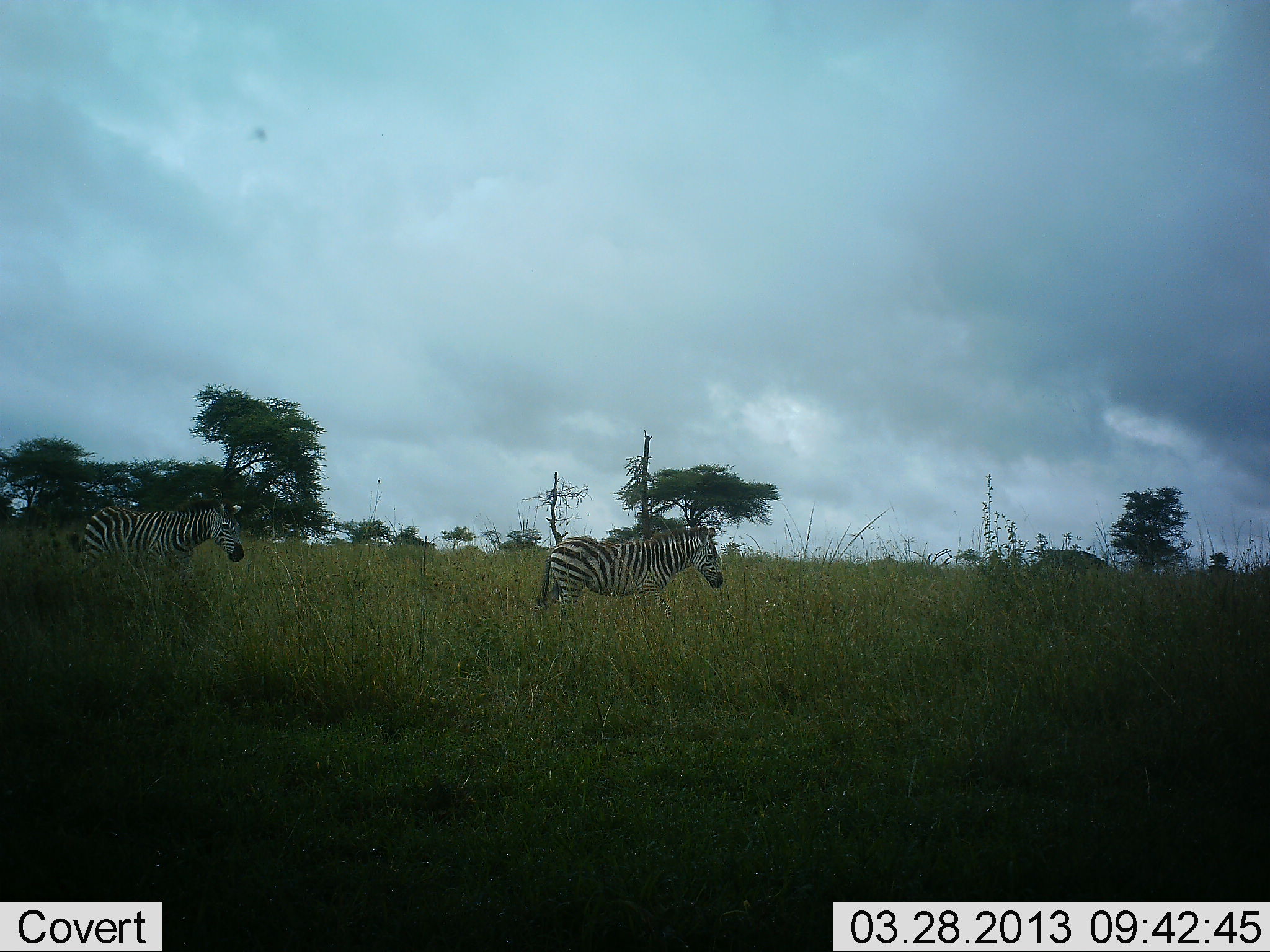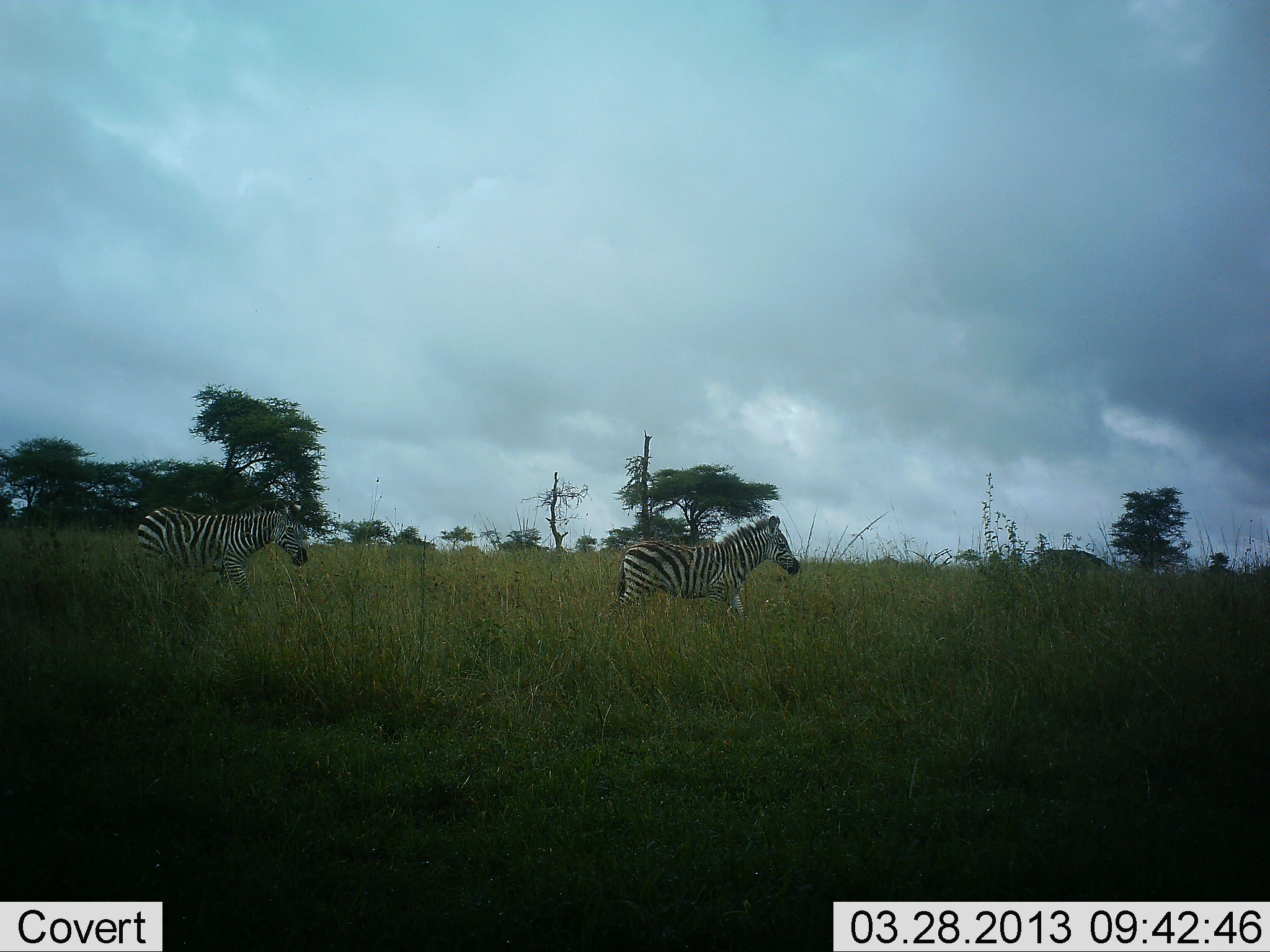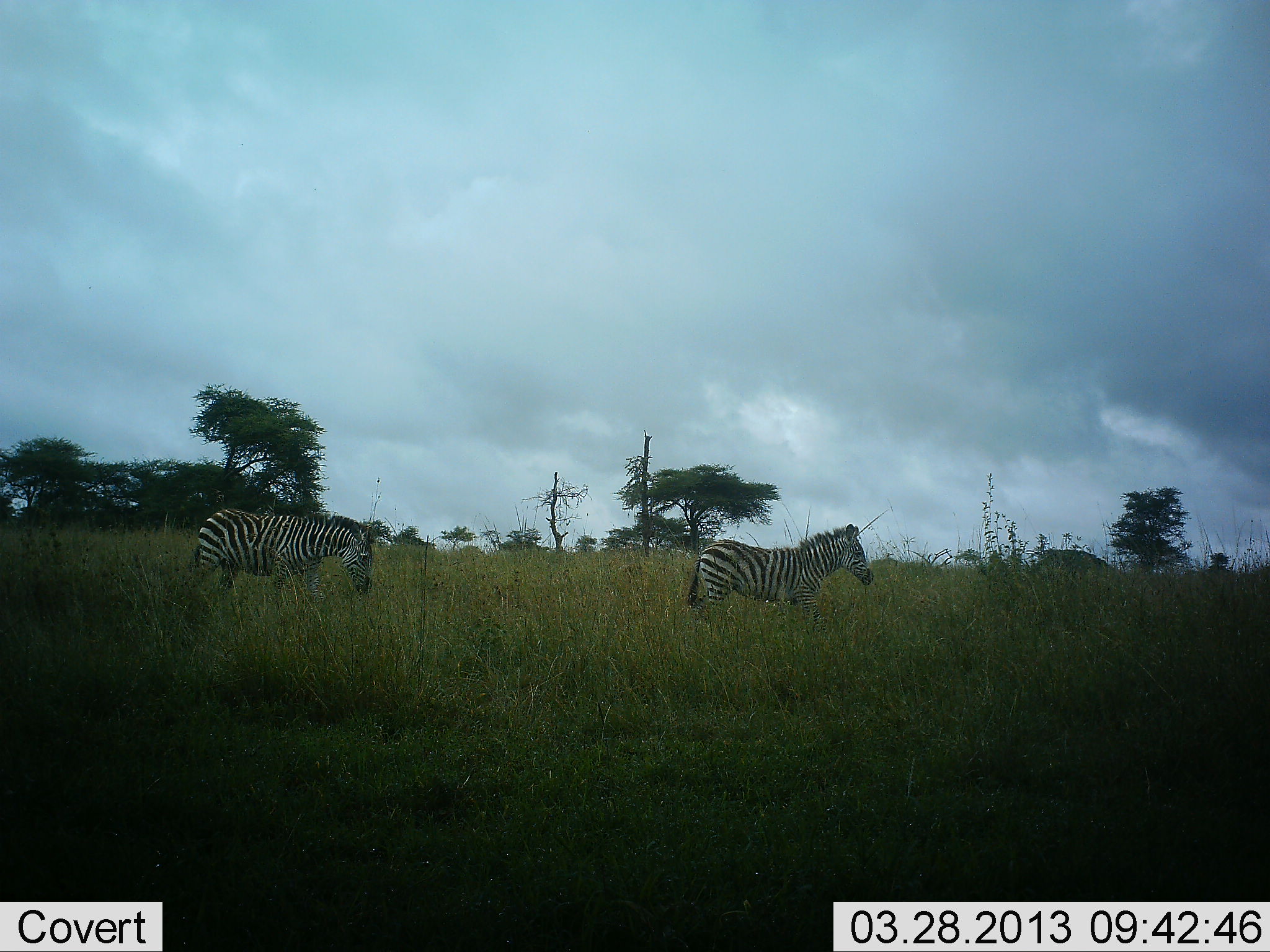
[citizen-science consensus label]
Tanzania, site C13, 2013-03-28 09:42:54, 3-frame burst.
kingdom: Animalia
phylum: Chordata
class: Mammalia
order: Perissodactyla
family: Equidae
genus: Equus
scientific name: Equus quagga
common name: plains zebra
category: zebra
Zebra (plains zebra) (Equus quagga), count 2. Behavior (volunteer vote fractions): standing 24%, resting 0%, moving 90%, interacting 0%. Young present (vote fraction): 0%. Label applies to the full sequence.